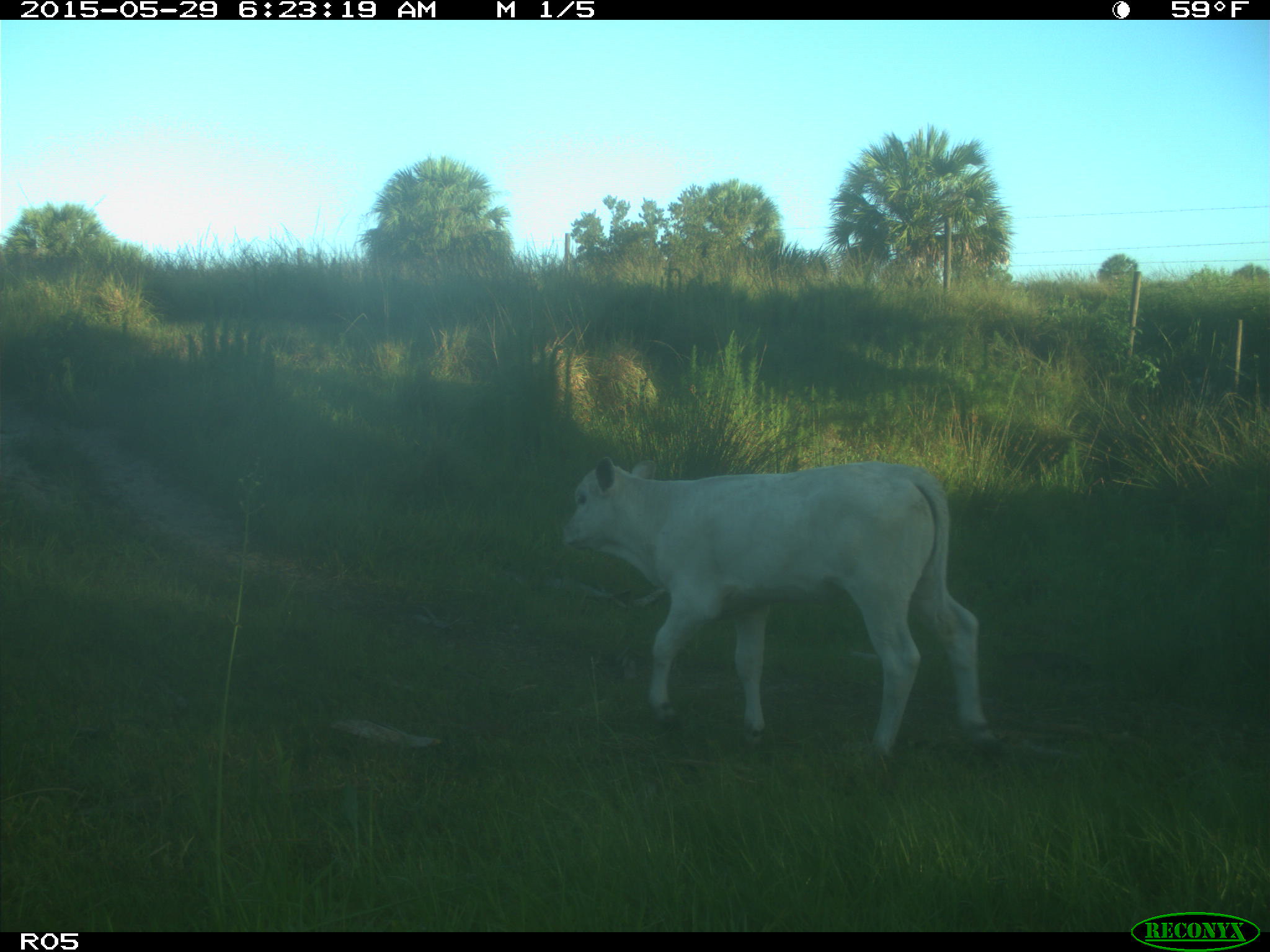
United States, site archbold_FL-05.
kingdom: Animalia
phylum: Chordata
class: Mammalia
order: Artiodactyla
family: Bovidae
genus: Bos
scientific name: Bos taurus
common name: domestic cow